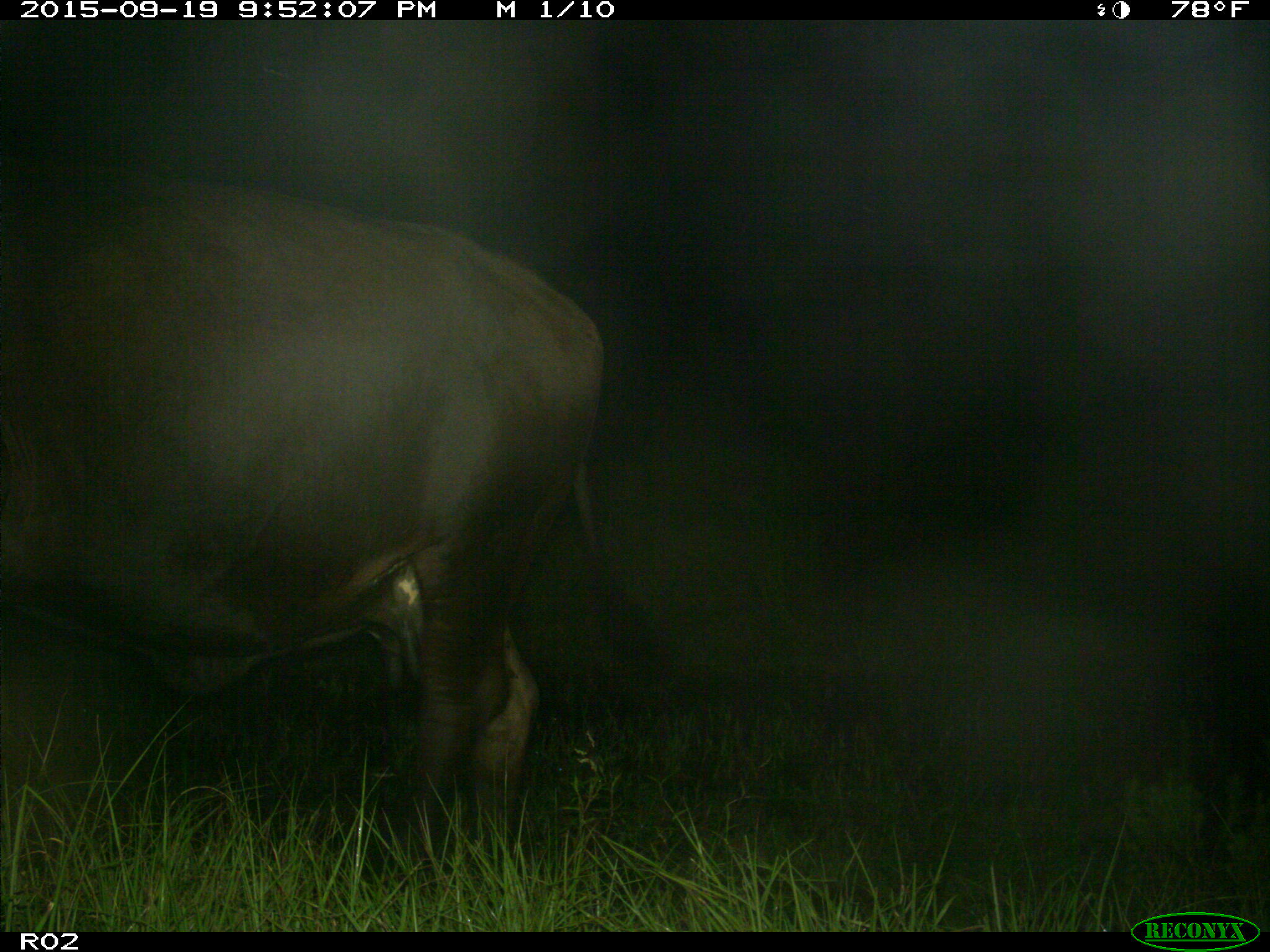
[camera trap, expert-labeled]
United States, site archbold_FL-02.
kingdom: Animalia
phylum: Chordata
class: Mammalia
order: Artiodactyla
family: Bovidae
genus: Bos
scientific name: Bos taurus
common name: domestic cow